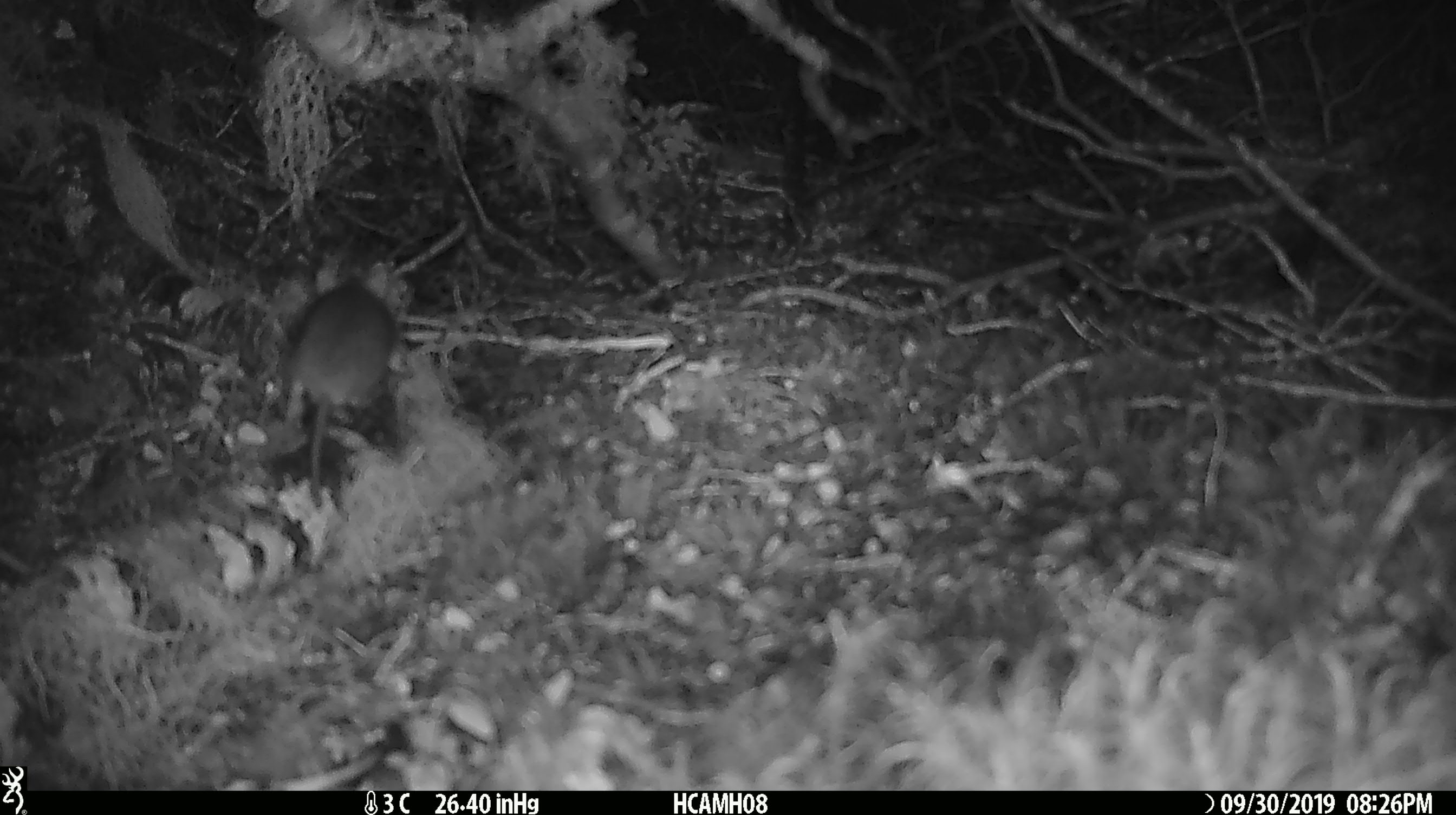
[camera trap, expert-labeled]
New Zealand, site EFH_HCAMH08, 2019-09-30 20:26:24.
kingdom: Animalia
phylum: Chordata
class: Mammalia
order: Rodentia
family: Muridae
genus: Mus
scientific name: Mus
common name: mouse